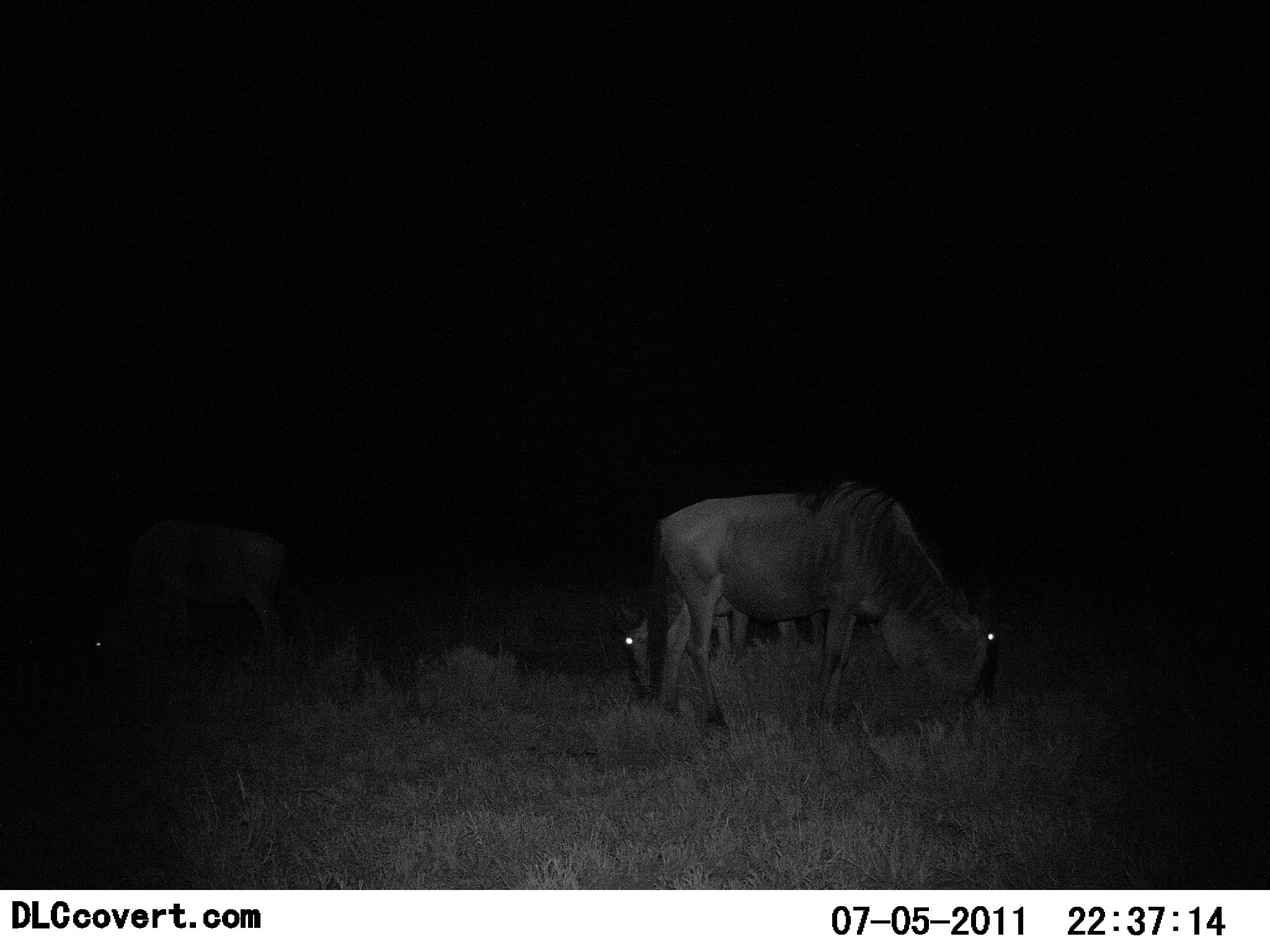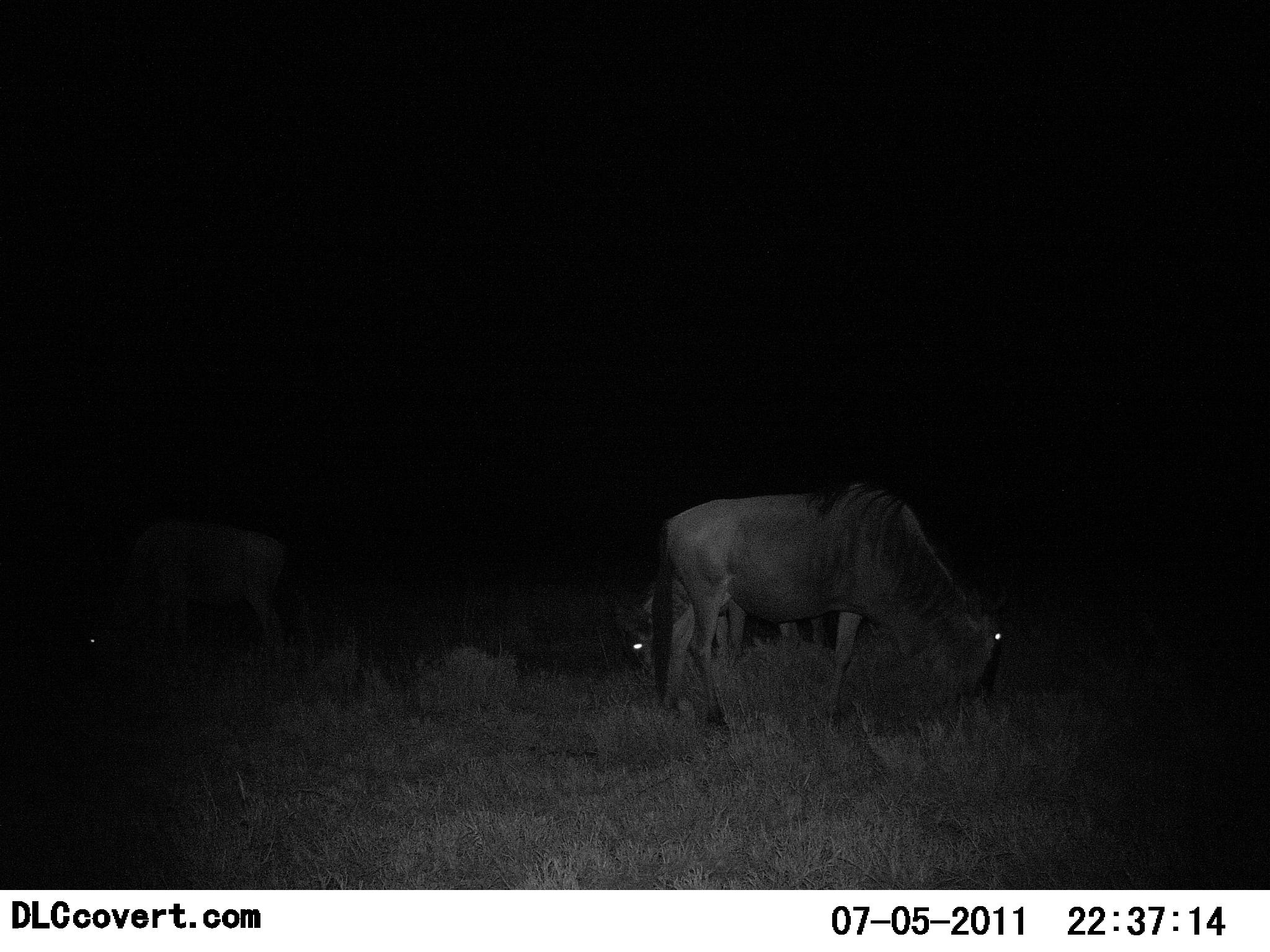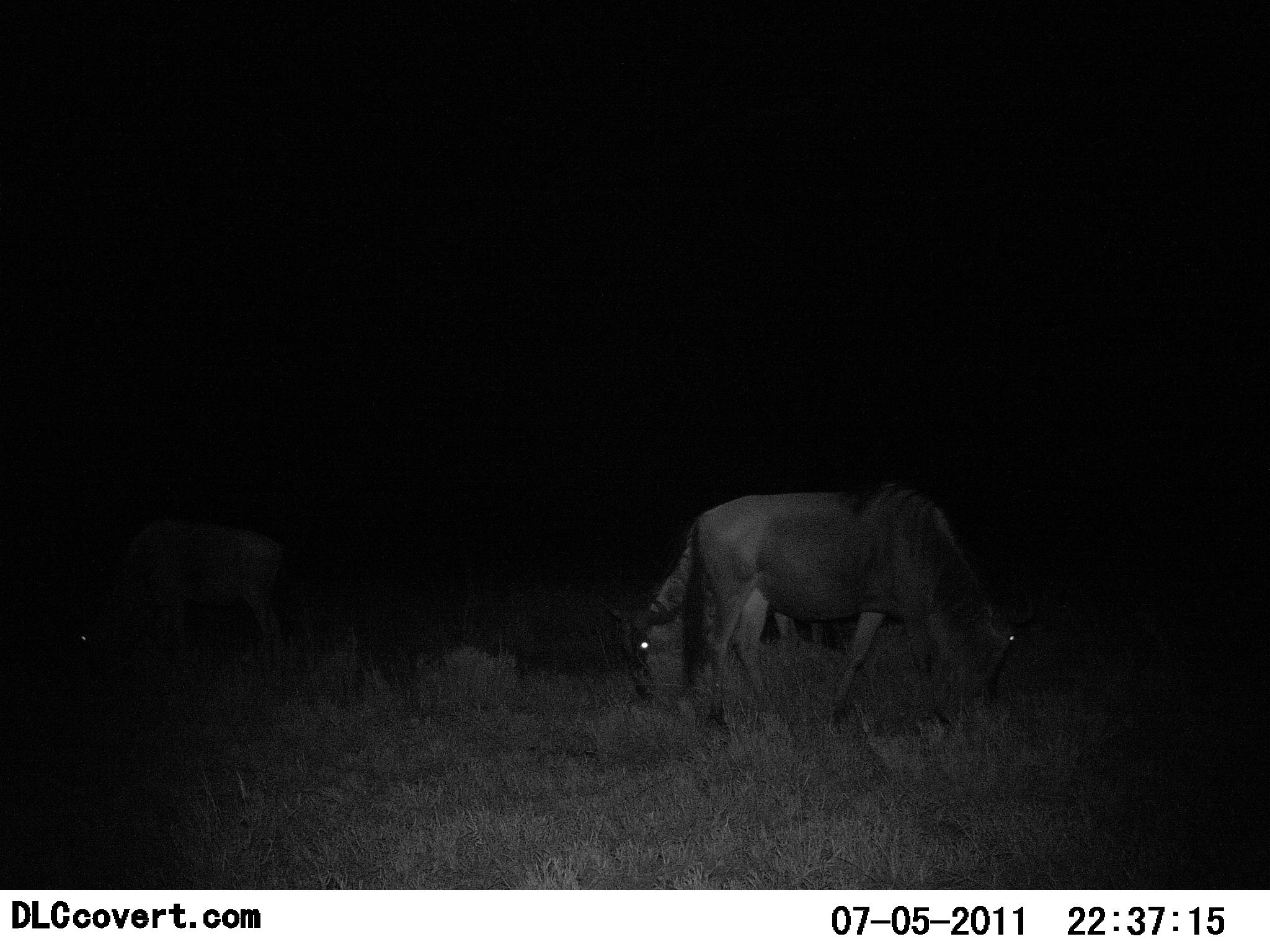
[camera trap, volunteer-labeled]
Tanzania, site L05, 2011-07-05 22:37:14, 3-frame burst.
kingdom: Animalia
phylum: Chordata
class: Mammalia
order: Artiodactyla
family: Bovidae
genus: Connochaetes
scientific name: Connochaetes taurinus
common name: blue wildebeest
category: wildebeest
Wildebeest (blue wildebeest) (Connochaetes taurinus), count 3. Behavior (volunteer vote fractions): standing 36%, resting 0%, moving 18%, interacting 0%. Young present (vote fraction): 0%. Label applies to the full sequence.